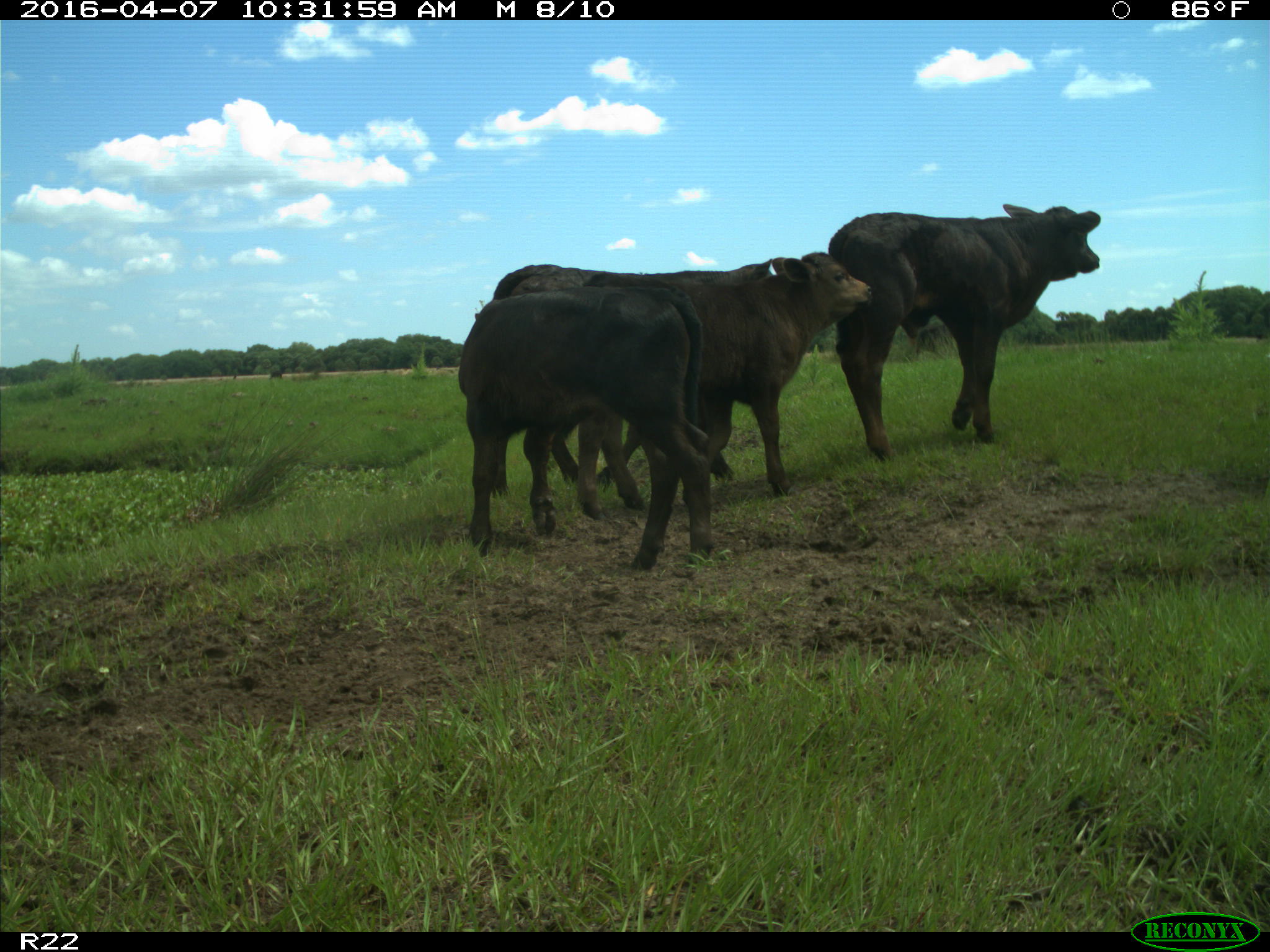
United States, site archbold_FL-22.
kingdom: Animalia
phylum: Chordata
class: Mammalia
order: Artiodactyla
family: Bovidae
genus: Bos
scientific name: Bos taurus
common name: domestic cow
Bos taurus (domestic cow).